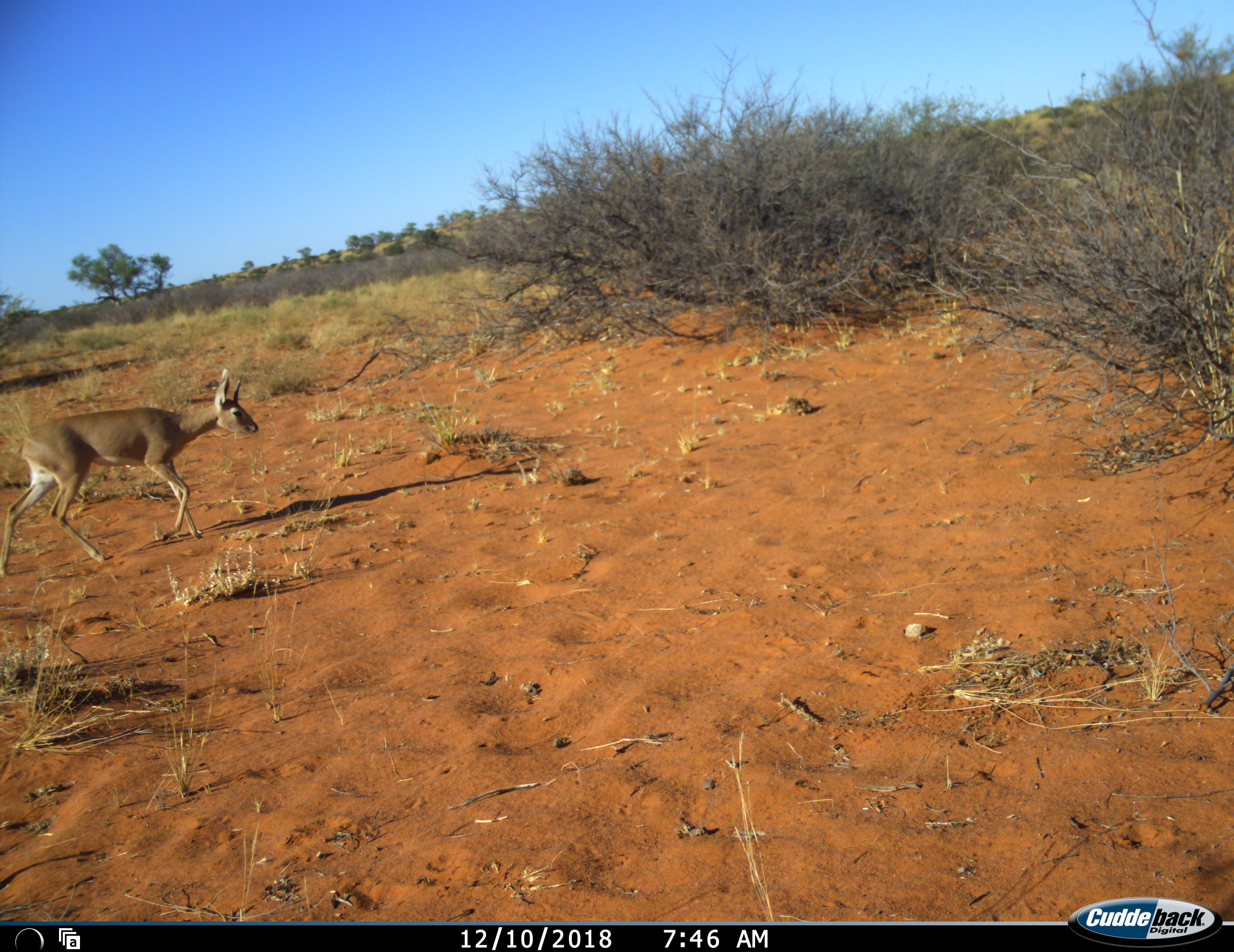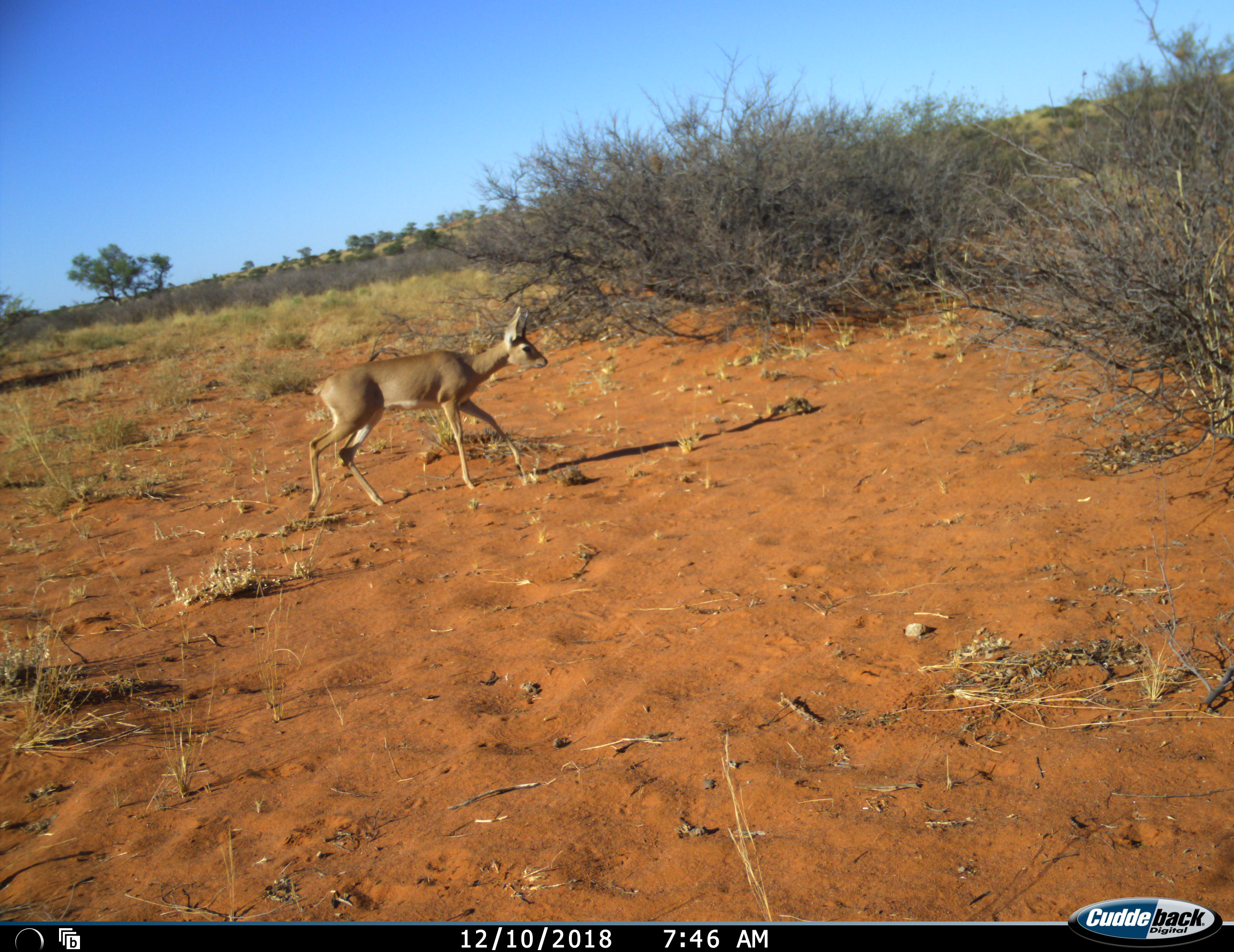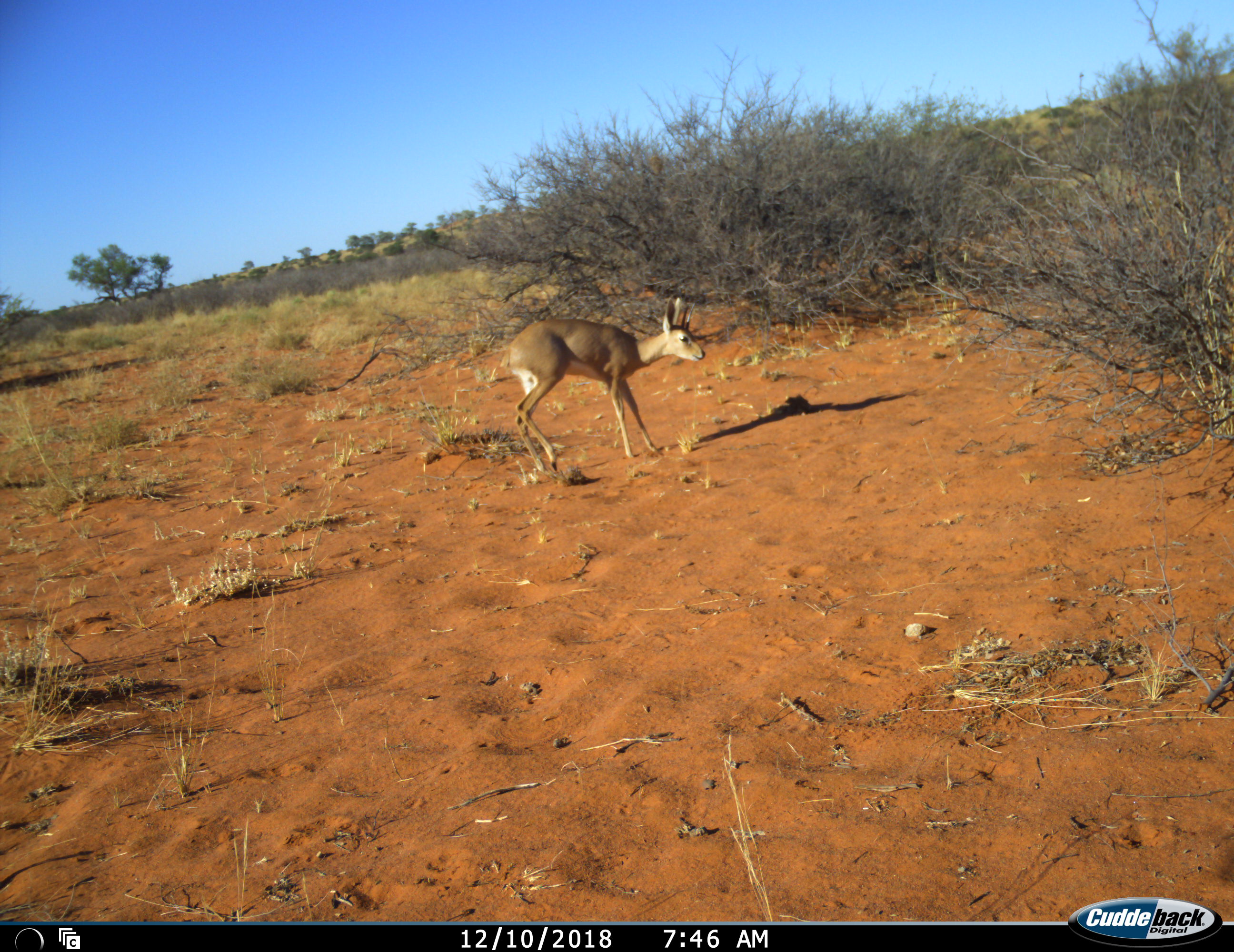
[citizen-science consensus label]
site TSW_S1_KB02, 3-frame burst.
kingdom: Animalia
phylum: Chordata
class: Mammalia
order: Artiodactyla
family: Bovidae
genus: Raphicerus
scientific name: Raphicerus campestris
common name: steenbok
Steenbok (Raphicerus campestris), count 1. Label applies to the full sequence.